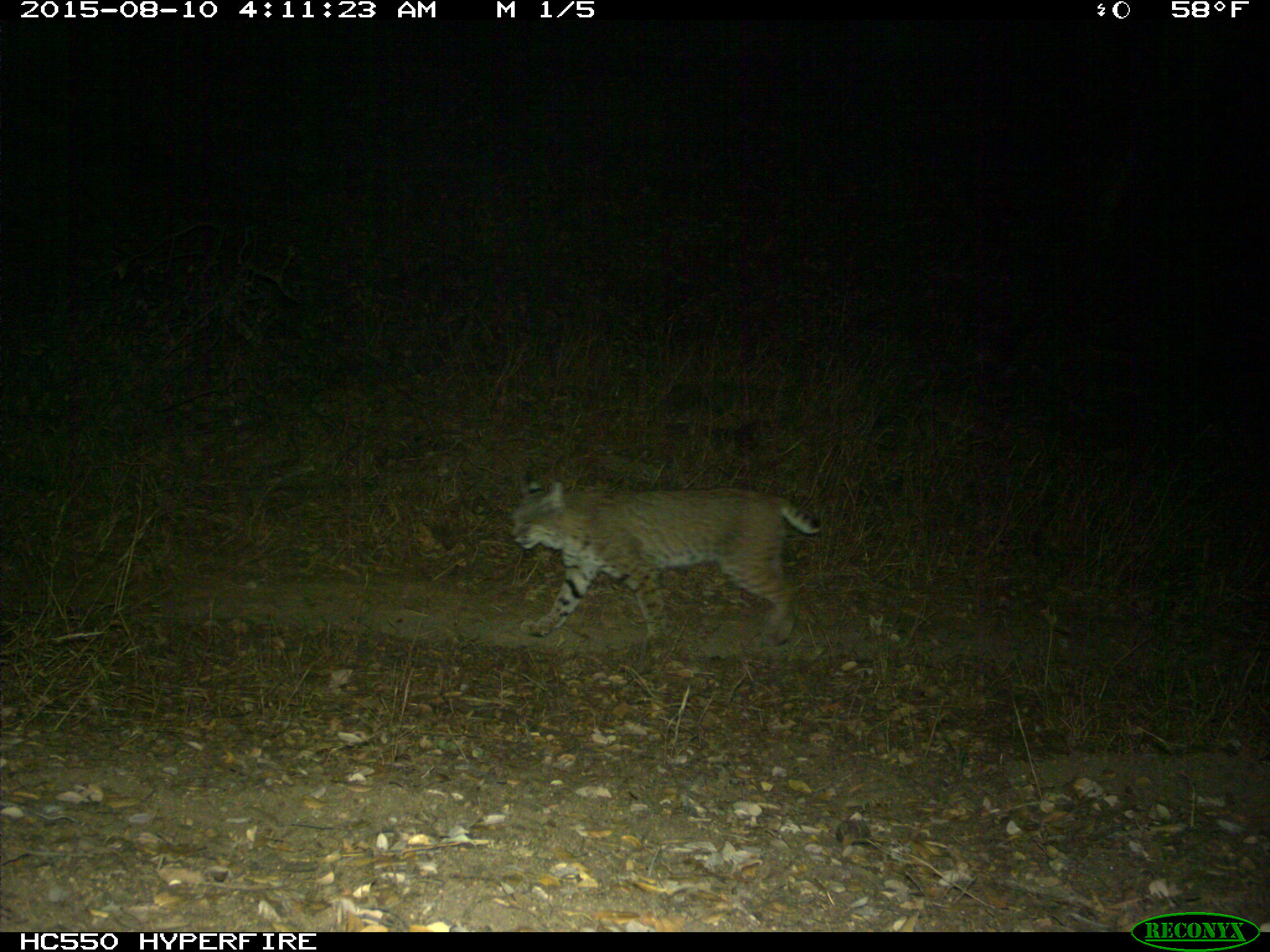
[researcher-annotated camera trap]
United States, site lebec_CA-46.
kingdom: Animalia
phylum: Chordata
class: Mammalia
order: Carnivora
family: Felidae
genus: Lynx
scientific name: Lynx rufus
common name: bobcat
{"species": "Lynx rufus (bobcat)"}